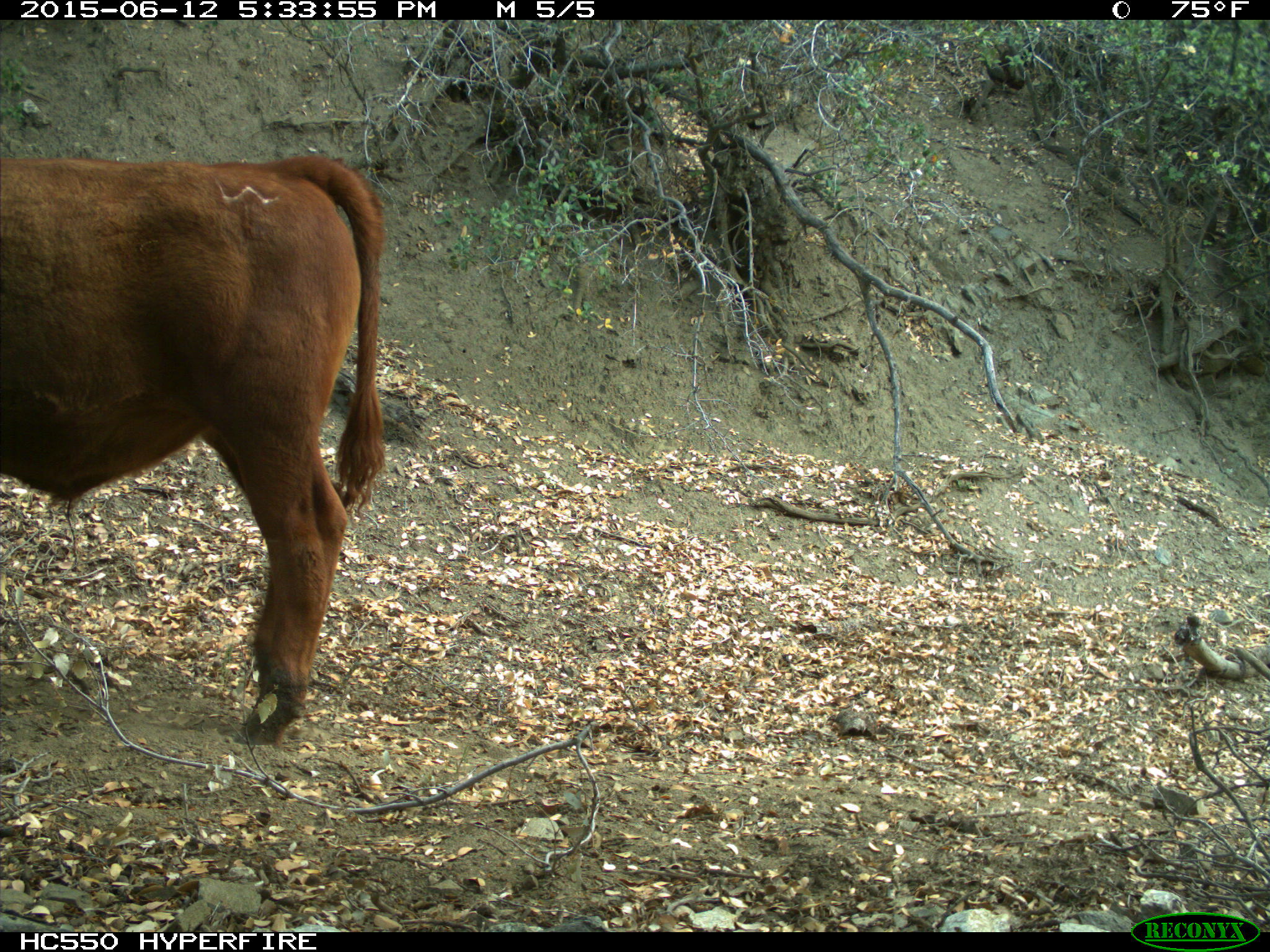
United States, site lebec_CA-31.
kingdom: Animalia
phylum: Chordata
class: Mammalia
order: Artiodactyla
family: Bovidae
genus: Bos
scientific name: Bos taurus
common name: domestic cow